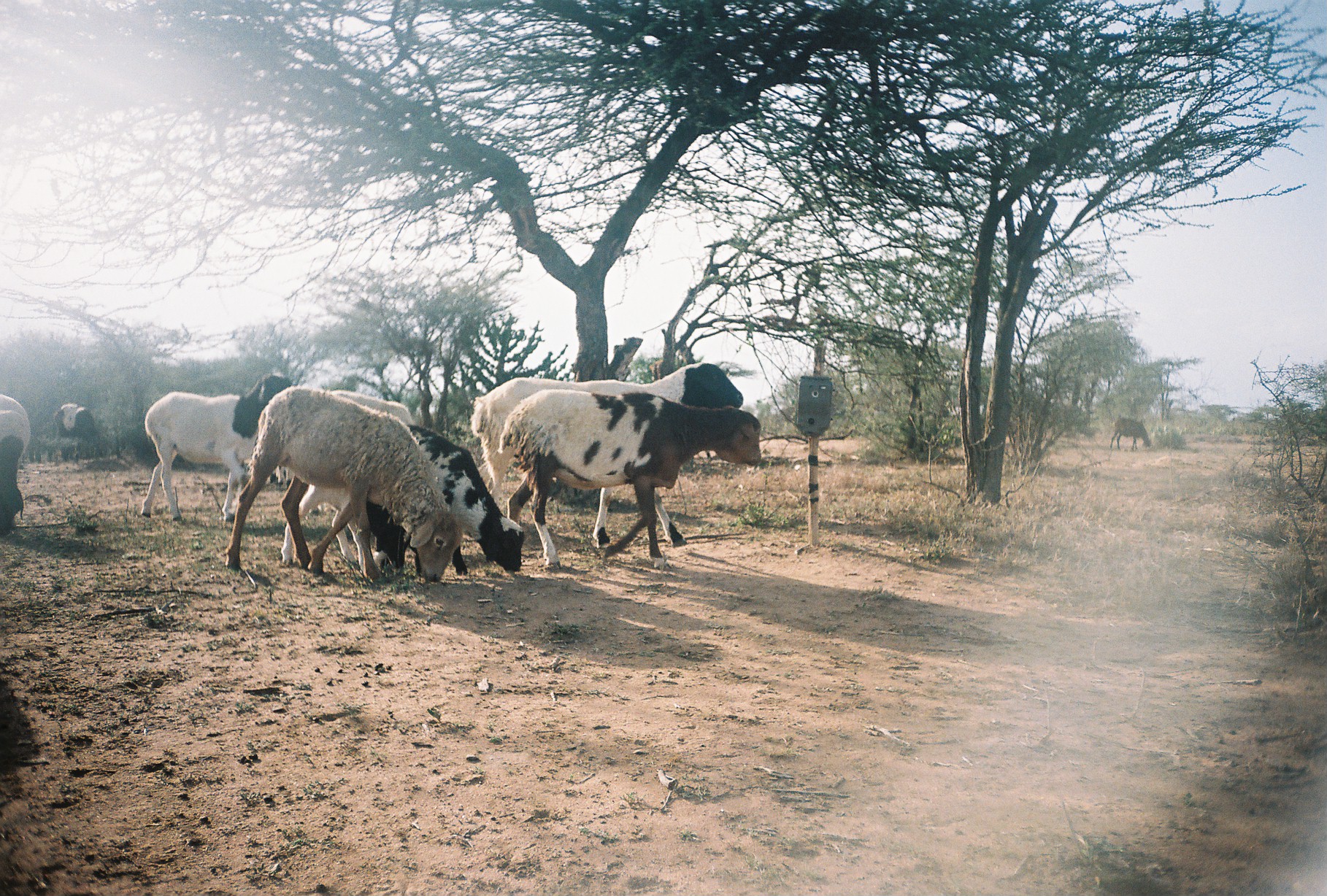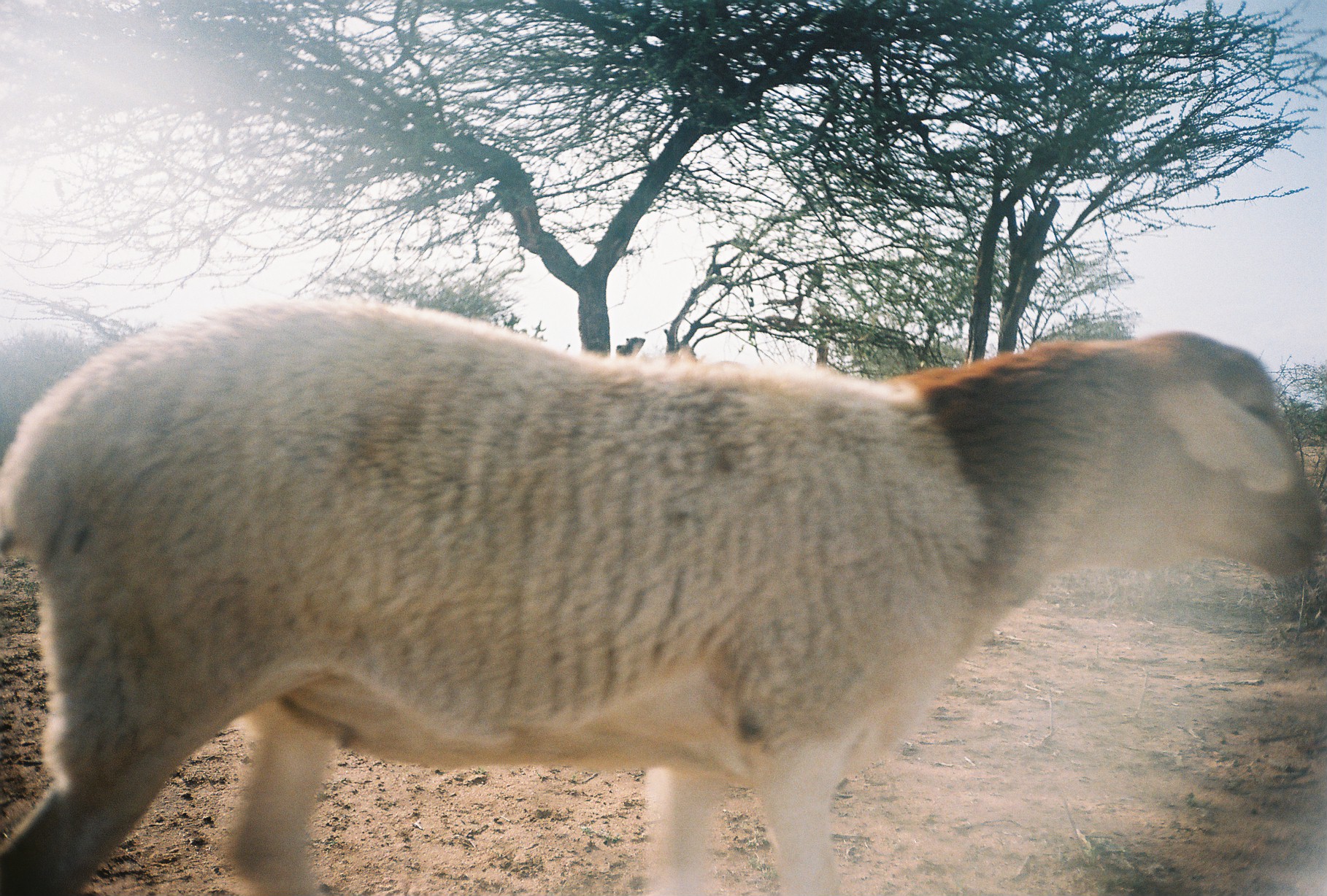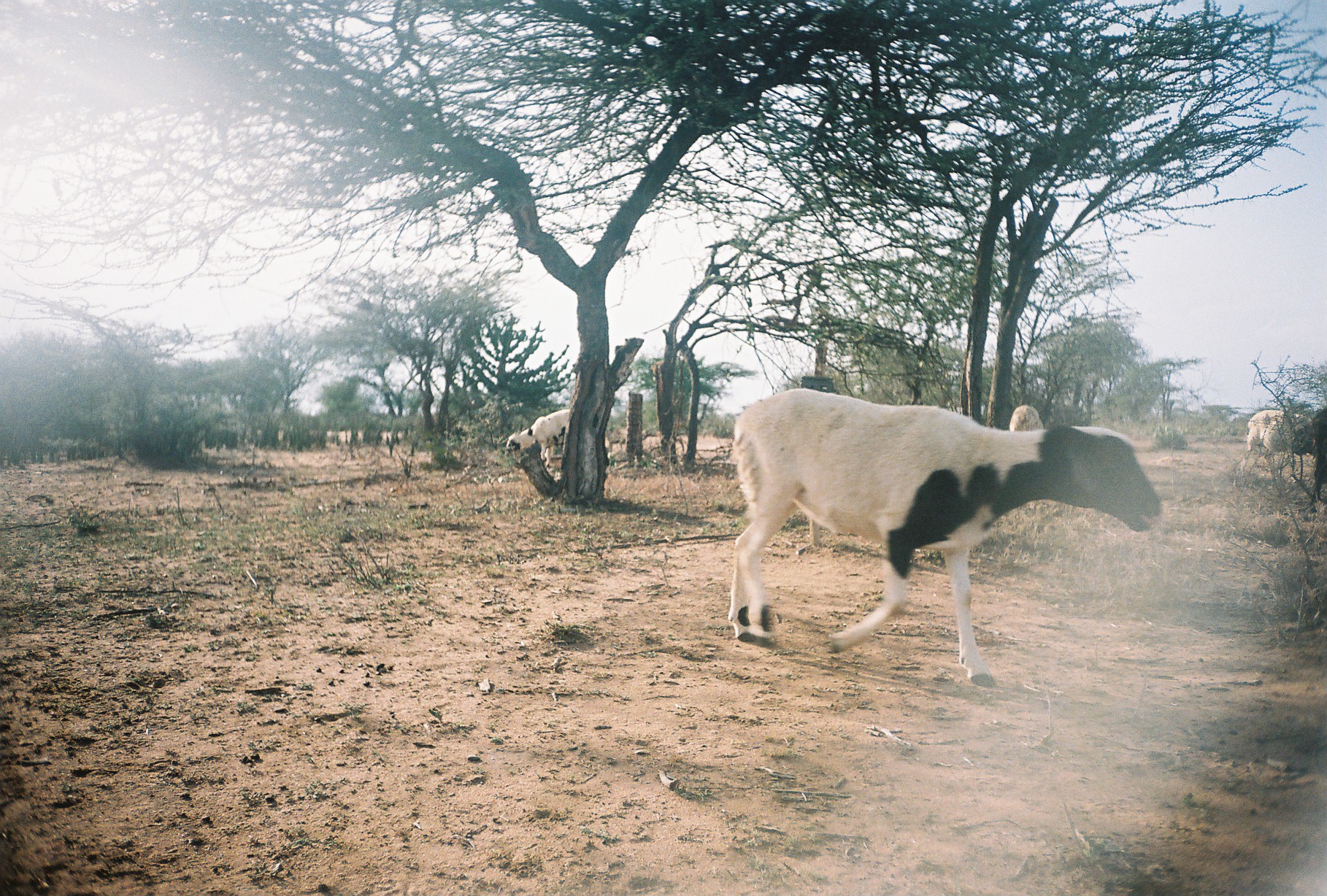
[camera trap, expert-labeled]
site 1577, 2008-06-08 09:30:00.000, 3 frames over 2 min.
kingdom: Animalia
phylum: Chordata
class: Mammalia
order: Artiodactyla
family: Bovidae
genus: Ovis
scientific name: Ovis aries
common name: domestic sheep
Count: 10.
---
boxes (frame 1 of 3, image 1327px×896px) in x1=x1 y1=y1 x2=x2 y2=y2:
ovis aries: x1=472 y1=364 x2=746 y2=552; x1=227 y1=383 x2=460 y2=584; x1=500 y1=390 x2=760 y2=564; x1=140 y1=374 x2=290 y2=519; x1=406 y1=423 x2=523 y2=572; x1=276 y1=483 x2=406 y2=571; x1=4 y1=389 x2=37 y2=528; x1=320 y1=387 x2=417 y2=424; x1=53 y1=402 x2=98 y2=449; x1=1111 y1=419 x2=1150 y2=449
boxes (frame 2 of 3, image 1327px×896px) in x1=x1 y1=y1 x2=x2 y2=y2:
ovis aries: x1=0 y1=297 x2=1322 y2=888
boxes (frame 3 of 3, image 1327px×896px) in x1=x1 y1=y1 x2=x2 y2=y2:
ovis aries: x1=724 y1=385 x2=1160 y2=686; x1=1237 y1=408 x2=1312 y2=467; x1=1292 y1=408 x2=1325 y2=515; x1=507 y1=410 x2=570 y2=461; x1=1009 y1=403 x2=1041 y2=429